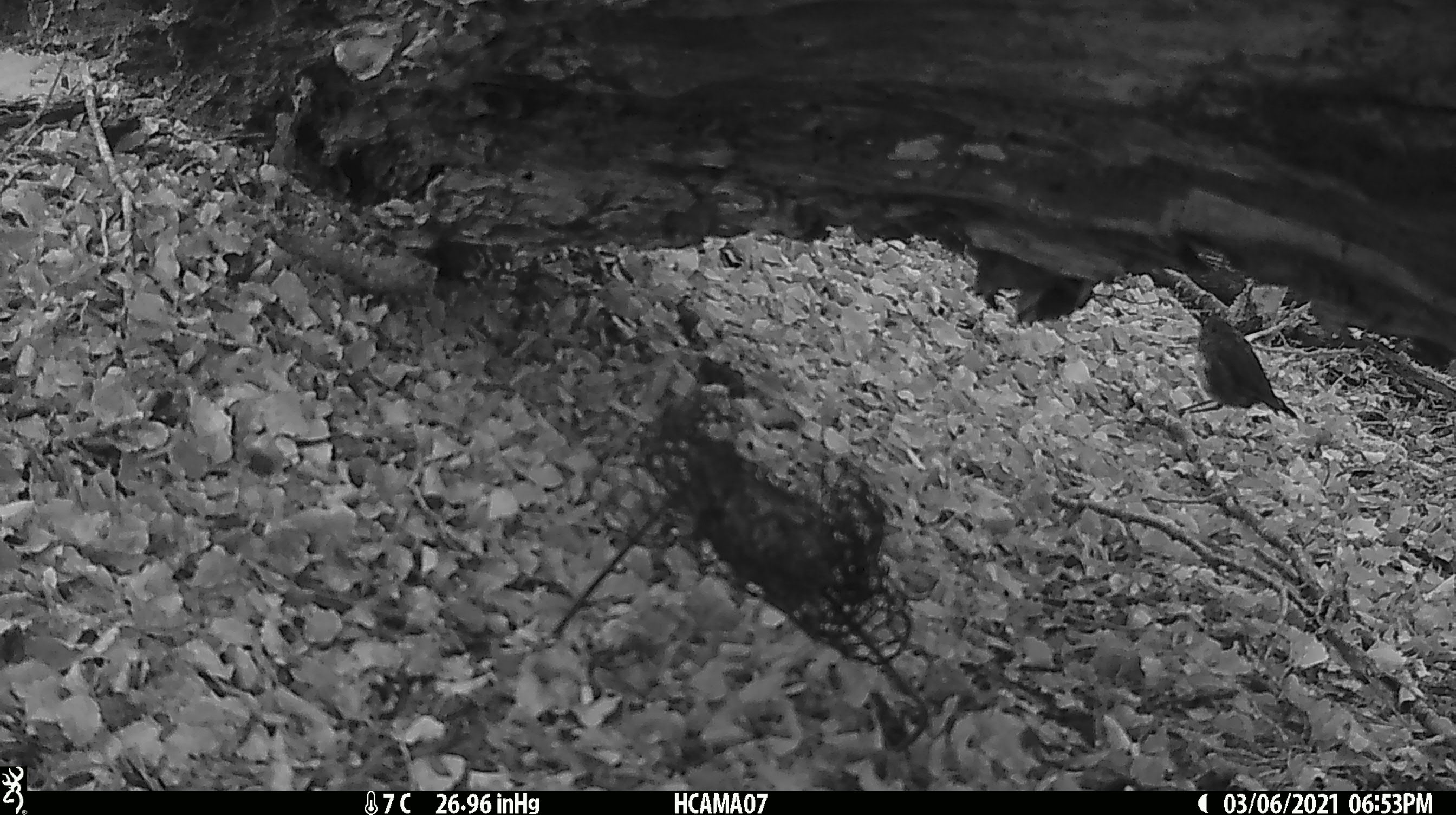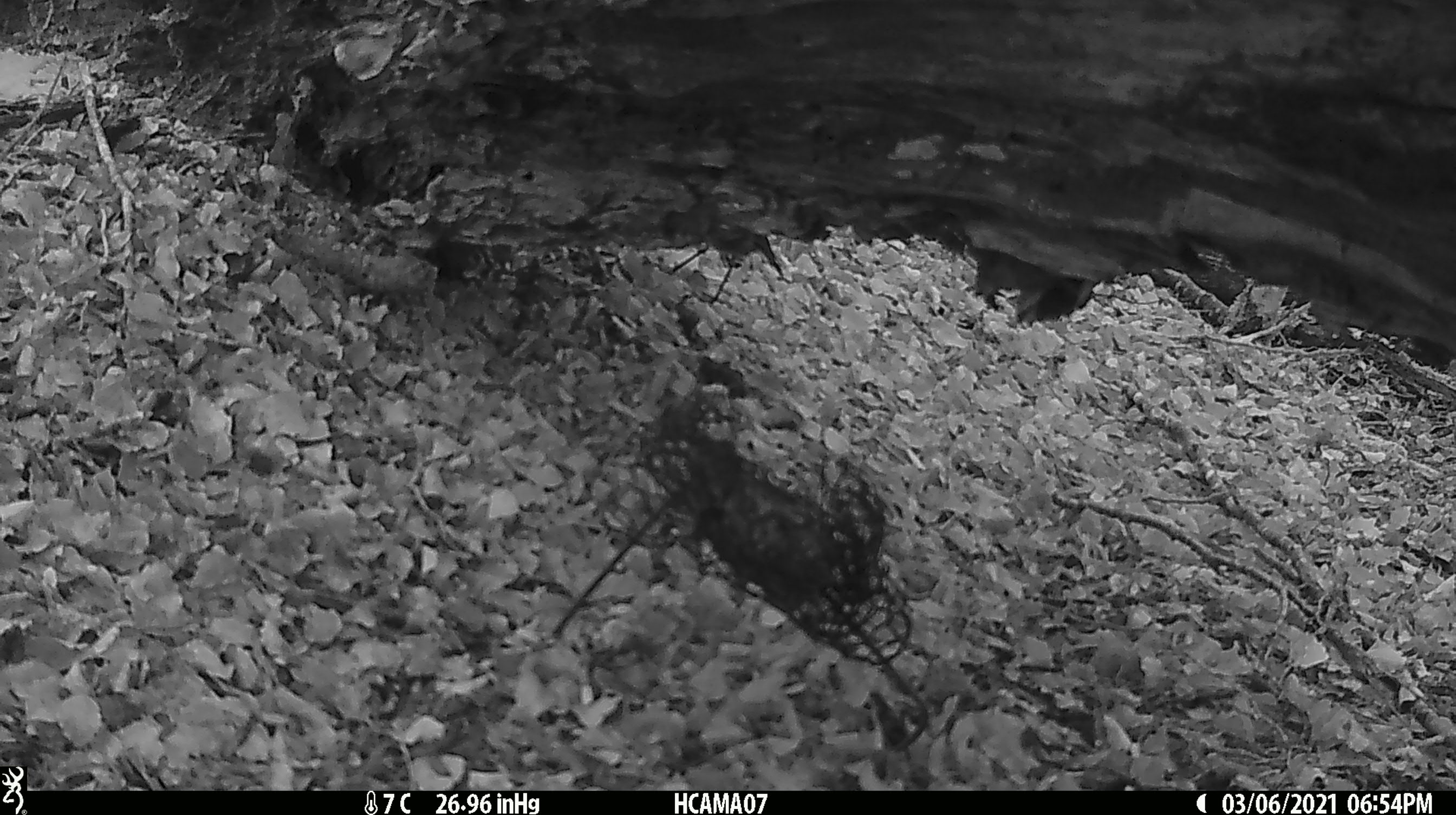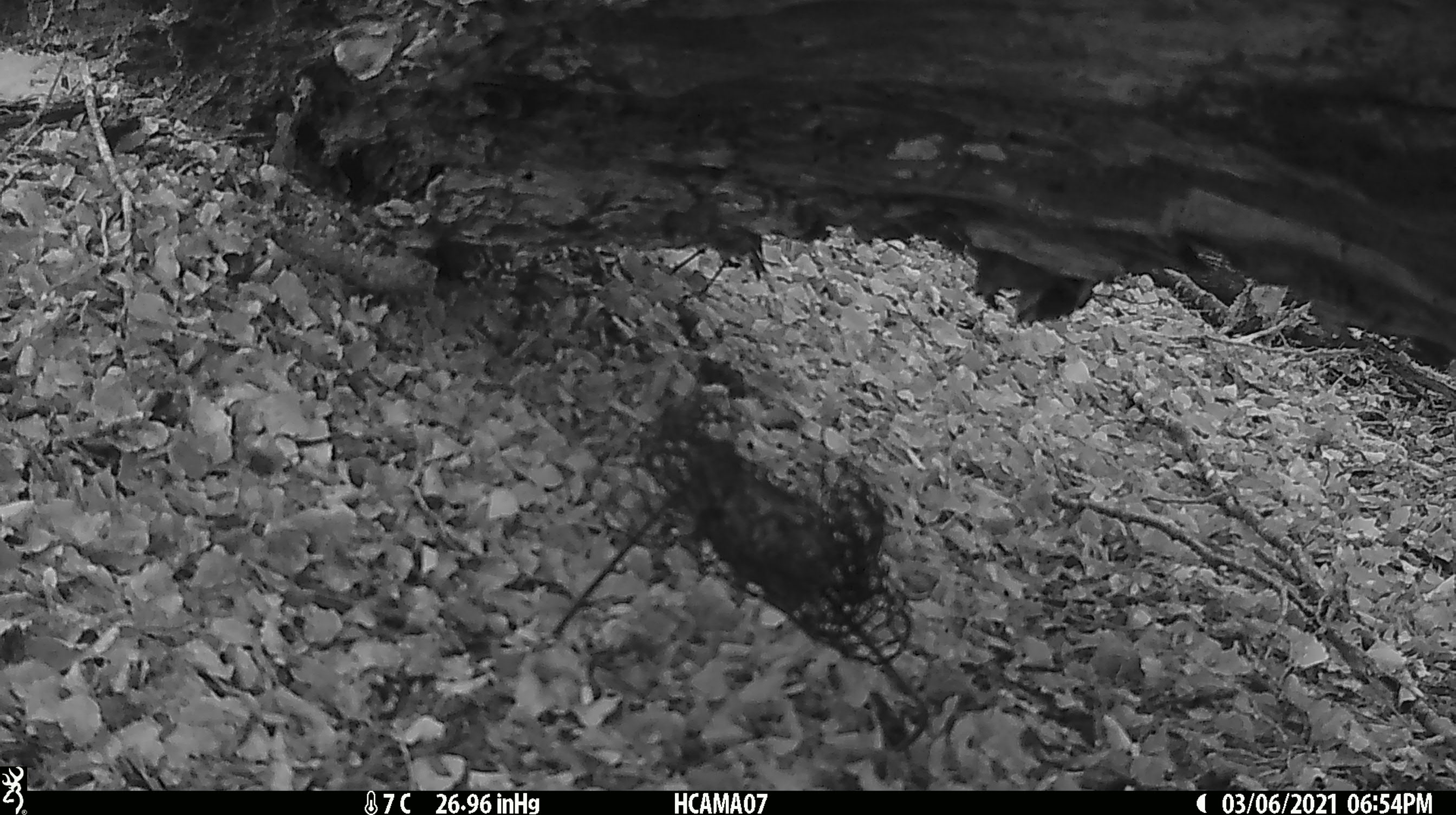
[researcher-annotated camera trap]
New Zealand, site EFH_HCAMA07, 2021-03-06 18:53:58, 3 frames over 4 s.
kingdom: Animalia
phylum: Chordata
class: Aves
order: Passeriformes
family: Petroicidae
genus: Petroica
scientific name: Petroica australis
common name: new zealand robin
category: robin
Robin (new zealand robin) (Petroica australis).